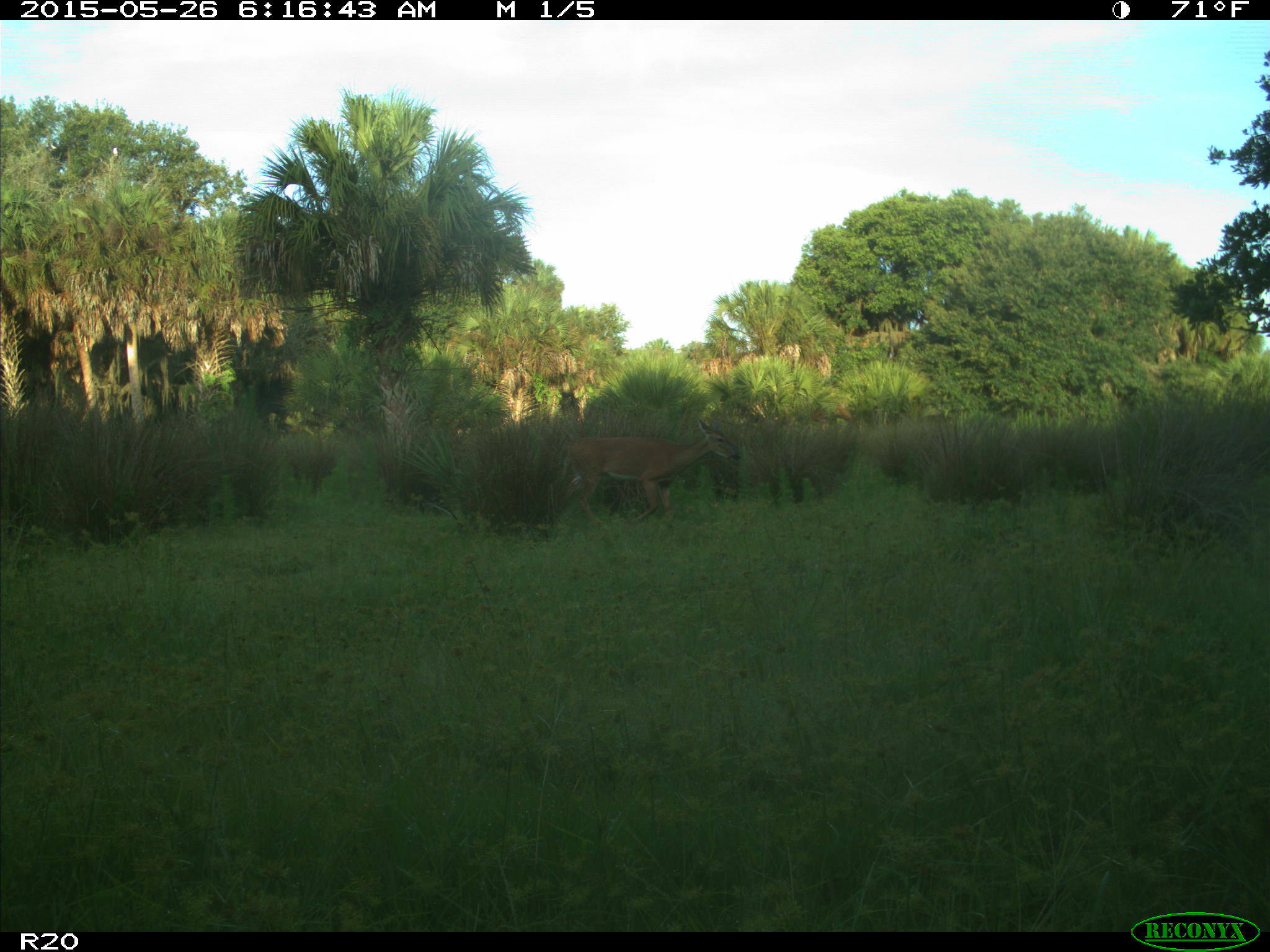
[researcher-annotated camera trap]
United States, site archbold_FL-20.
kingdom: Animalia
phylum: Chordata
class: Mammalia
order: Artiodactyla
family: Cervidae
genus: Odocoileus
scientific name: Odocoileus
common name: deer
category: unidentified deer